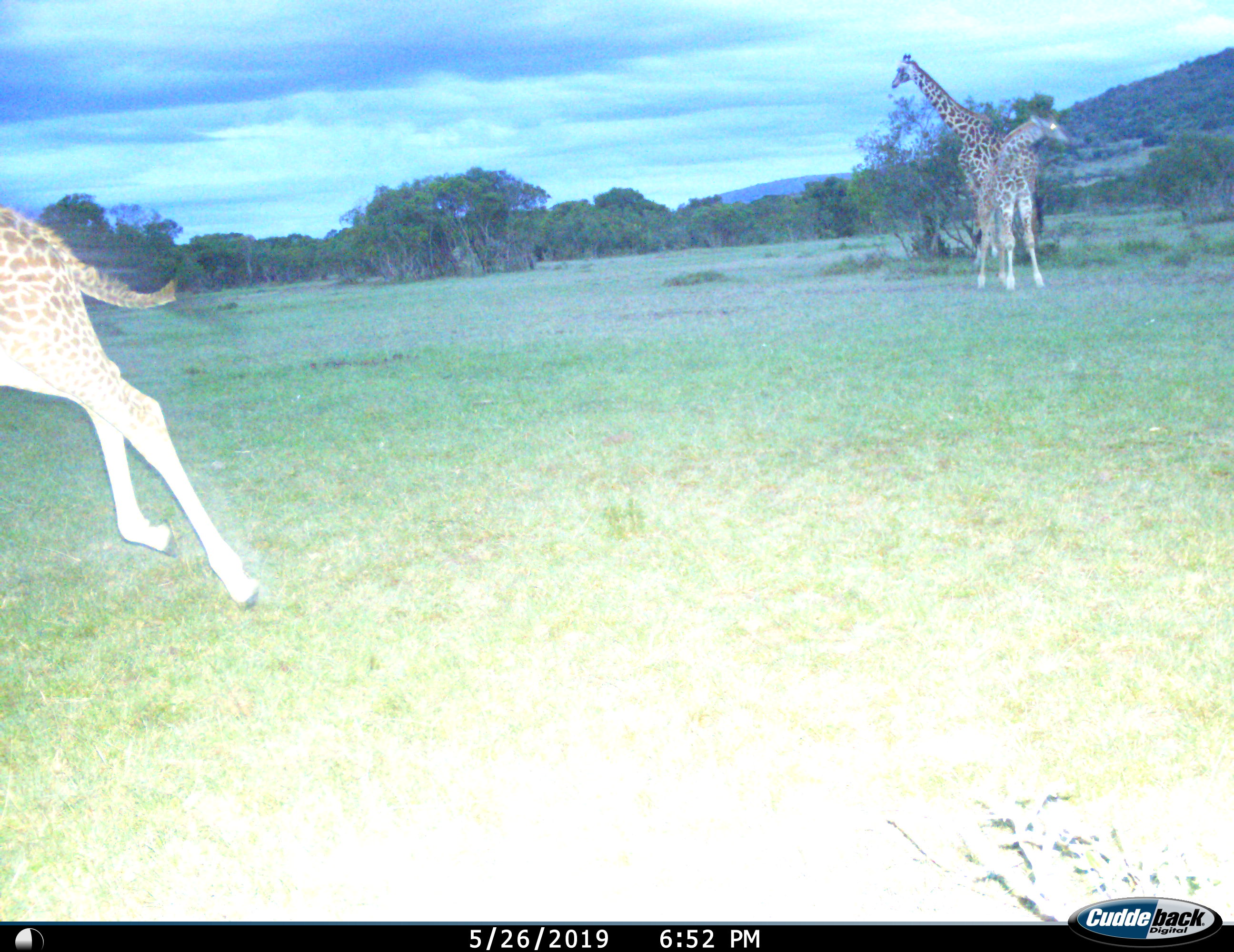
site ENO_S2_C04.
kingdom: Animalia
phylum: Chordata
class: Mammalia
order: Artiodactyla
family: Giraffidae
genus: Giraffa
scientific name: Giraffa camelopardalis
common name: giraffe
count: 3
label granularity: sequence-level